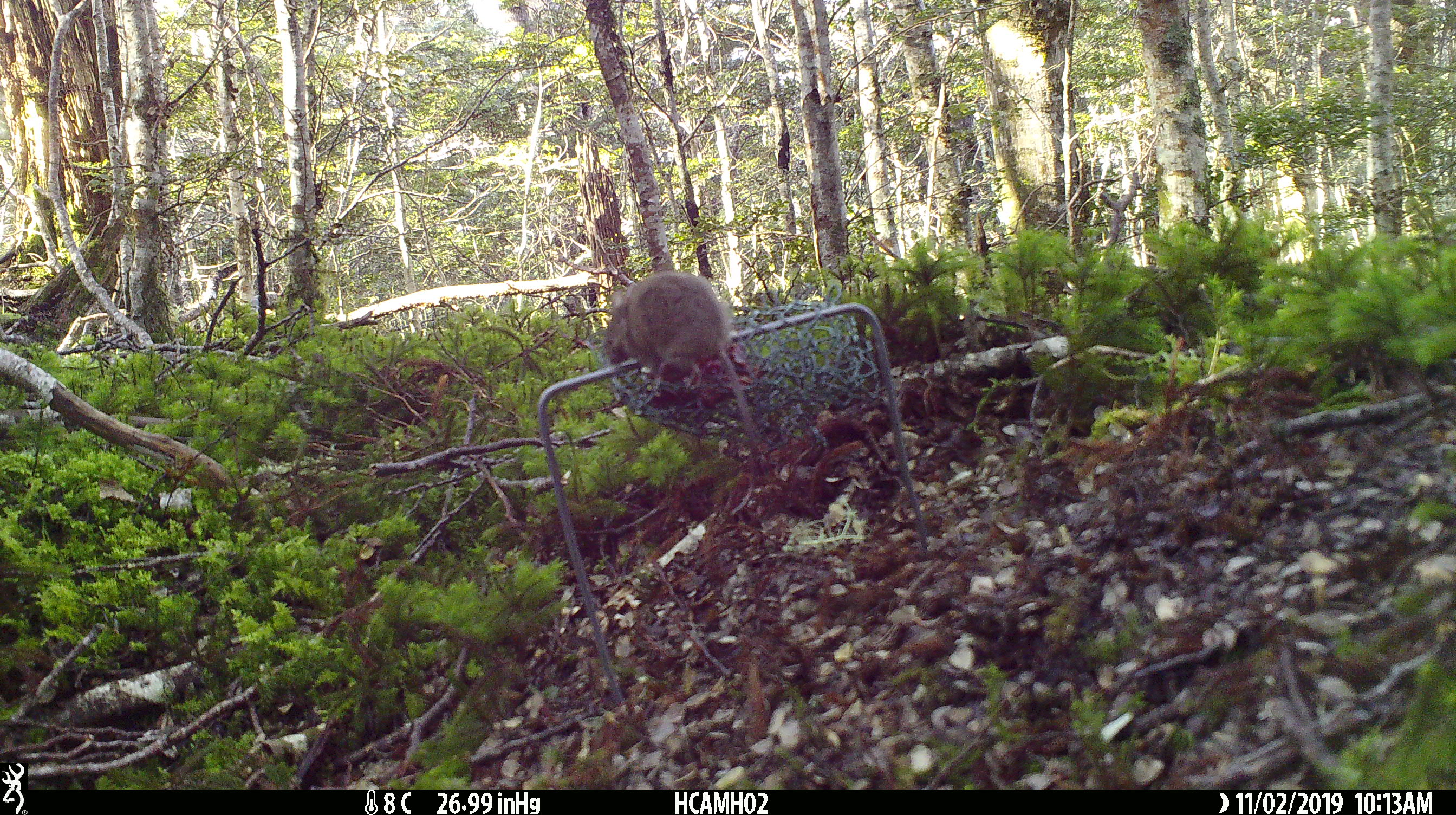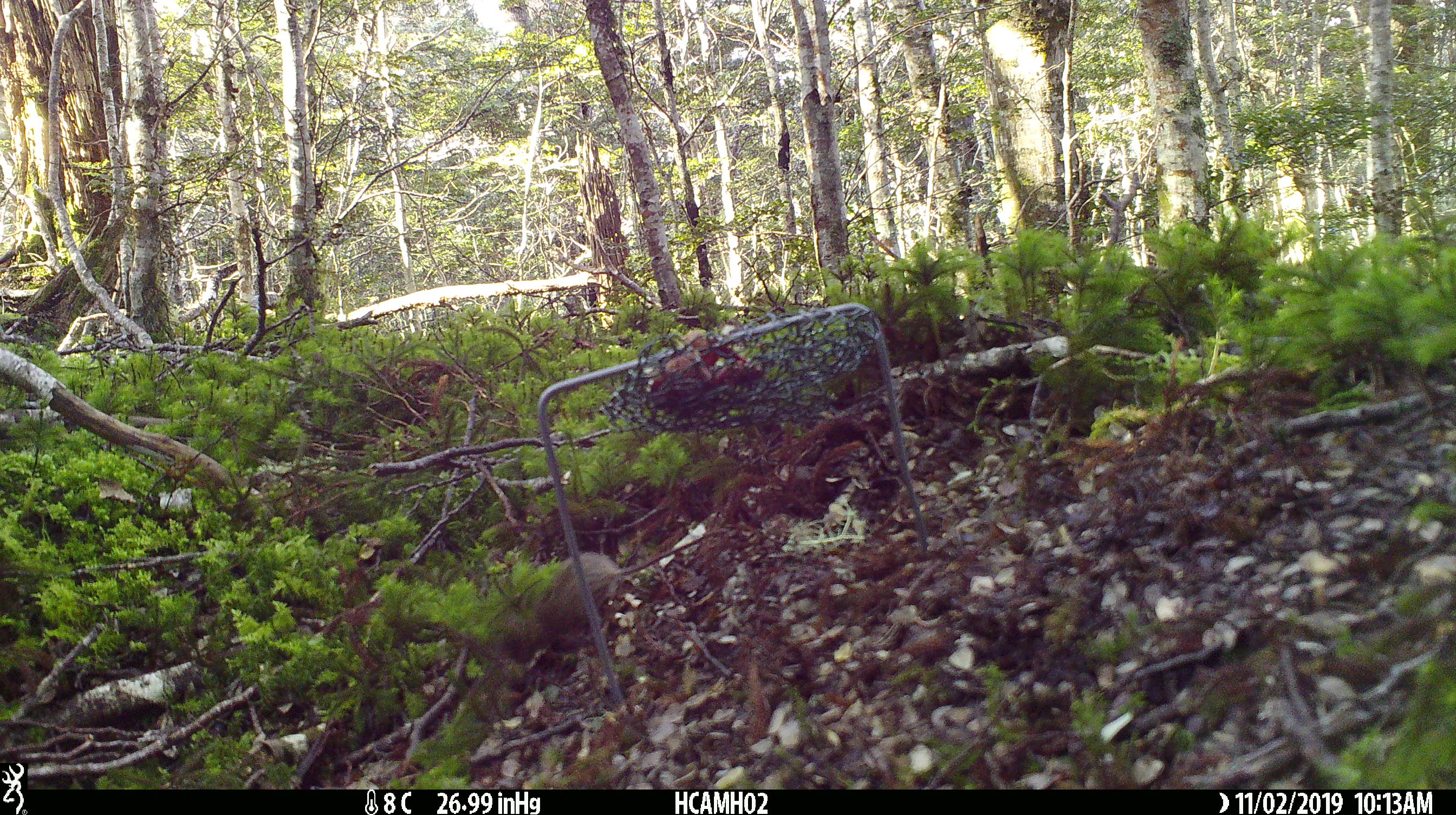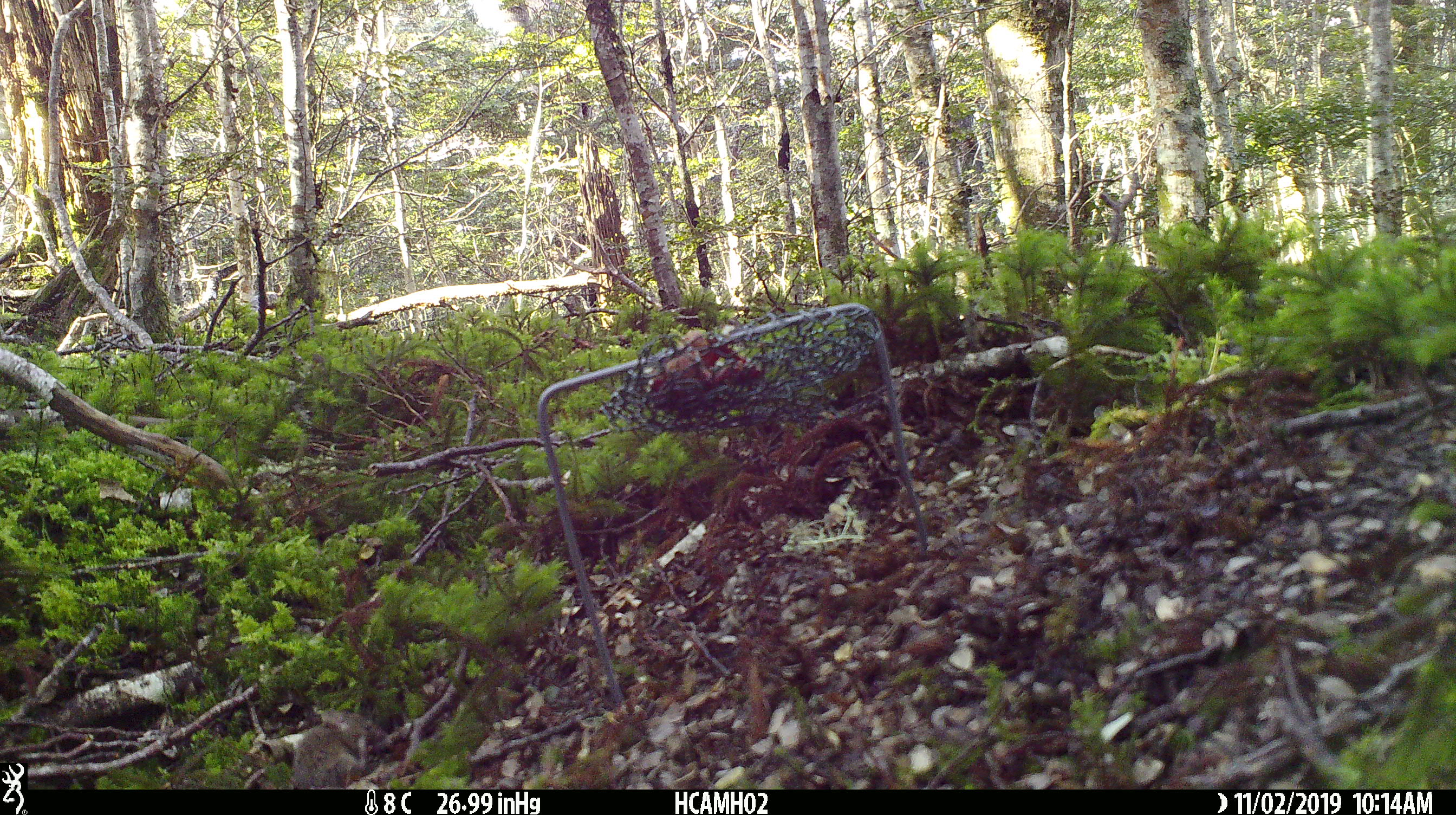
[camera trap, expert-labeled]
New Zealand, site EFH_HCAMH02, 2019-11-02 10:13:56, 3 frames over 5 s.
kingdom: Animalia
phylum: Chordata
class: Mammalia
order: Rodentia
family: Muridae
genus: Mus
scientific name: Mus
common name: mouse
Mouse (Mus).